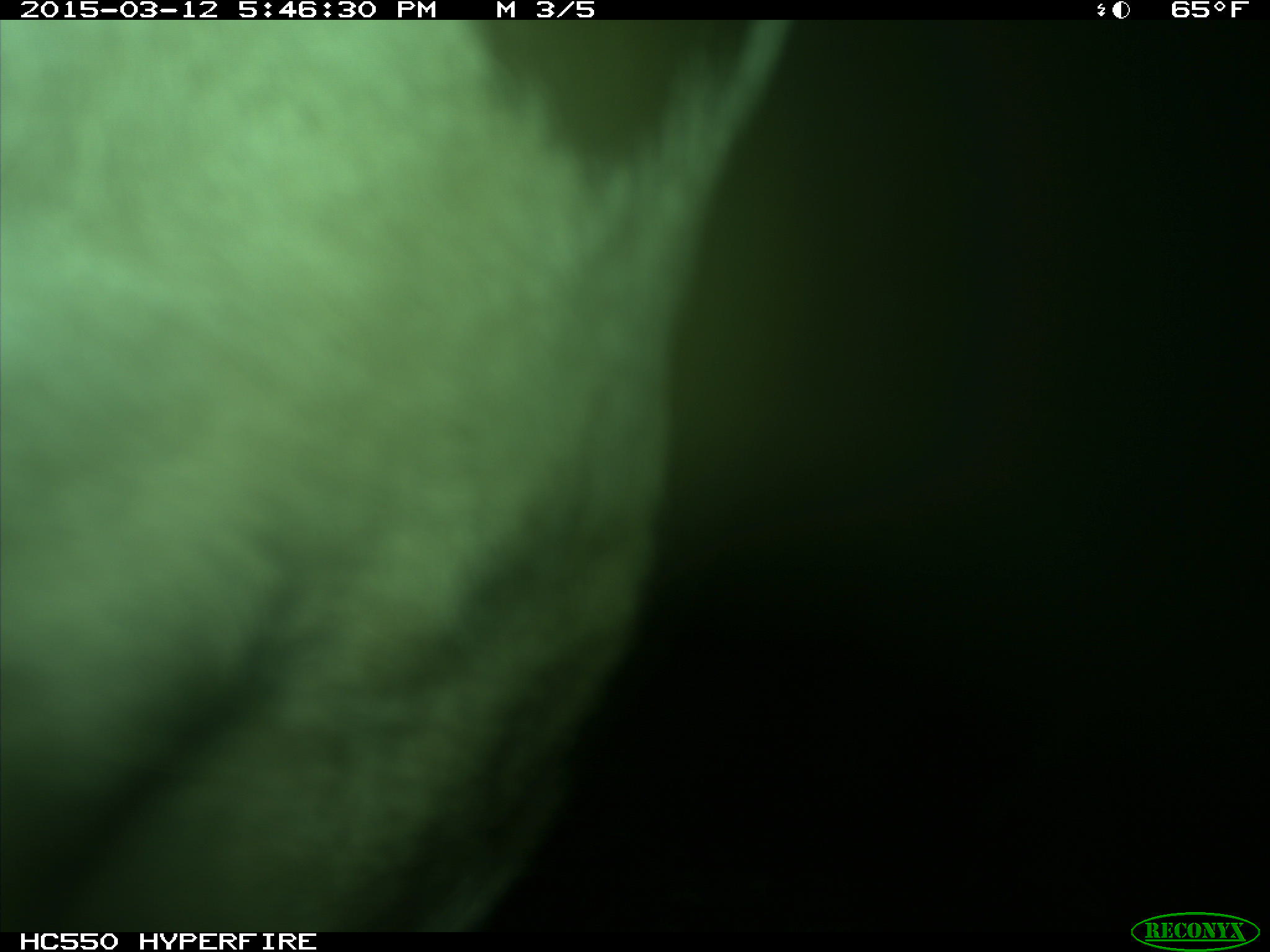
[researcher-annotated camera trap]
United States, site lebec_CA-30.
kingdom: Animalia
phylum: Chordata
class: Mammalia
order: Artiodactyla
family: Bovidae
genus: Bos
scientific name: Bos taurus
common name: domestic cow